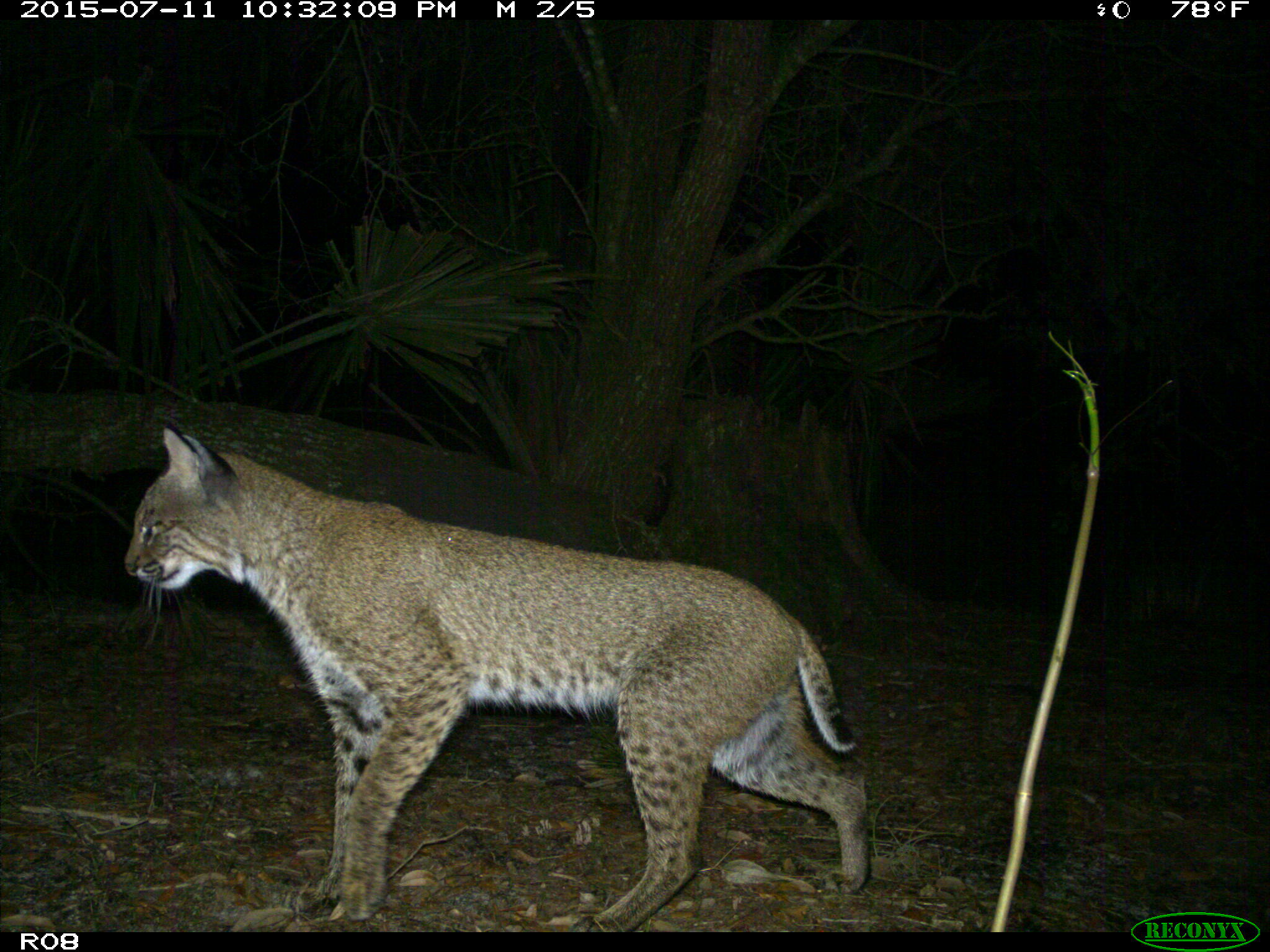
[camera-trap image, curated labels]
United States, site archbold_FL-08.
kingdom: Animalia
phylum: Chordata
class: Mammalia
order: Carnivora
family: Felidae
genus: Lynx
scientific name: Lynx rufus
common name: bobcat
Lynx rufus (bobcat).